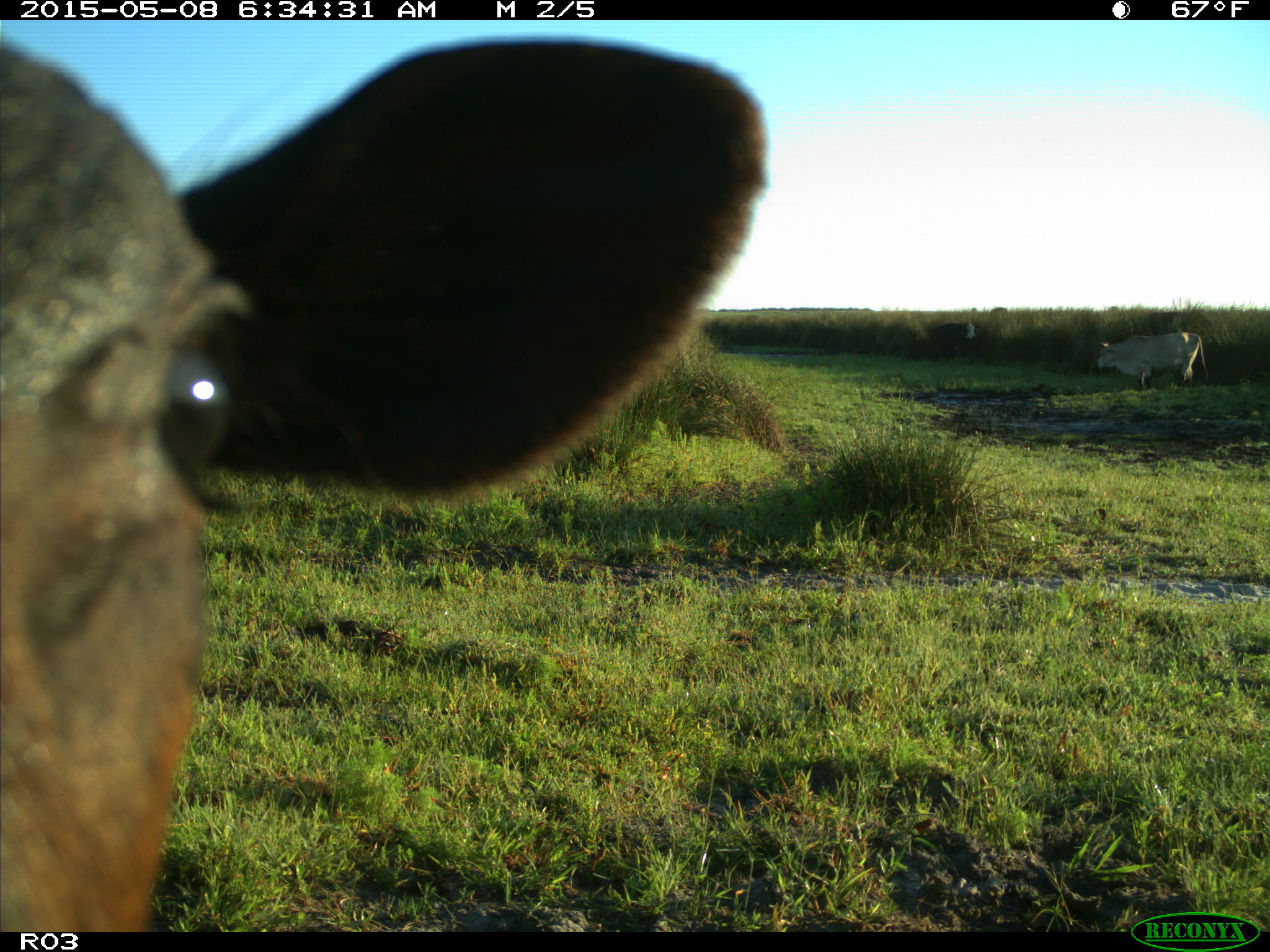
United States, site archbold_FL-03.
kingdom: Animalia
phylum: Chordata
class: Mammalia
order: Artiodactyla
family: Bovidae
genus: Bos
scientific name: Bos taurus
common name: domestic cow